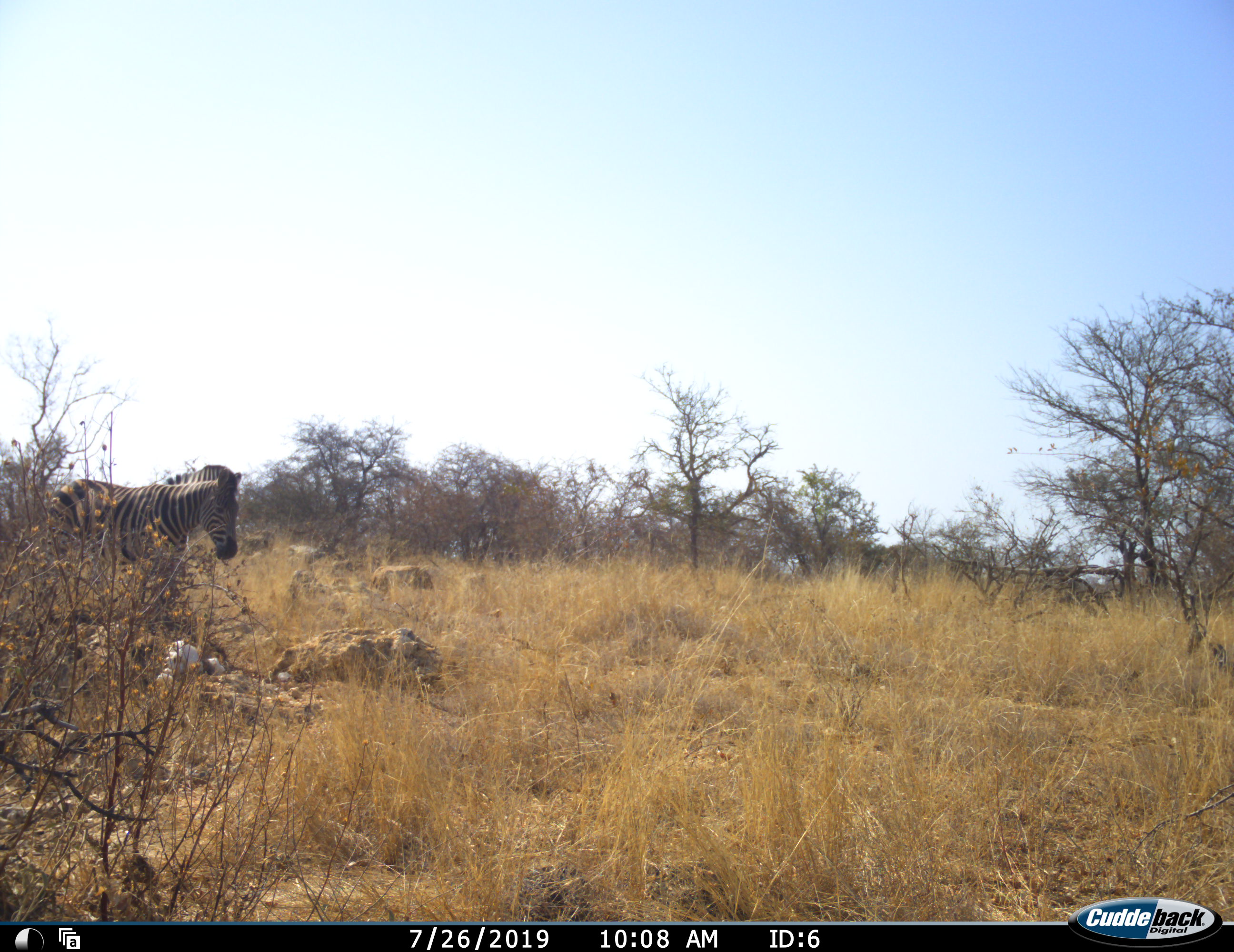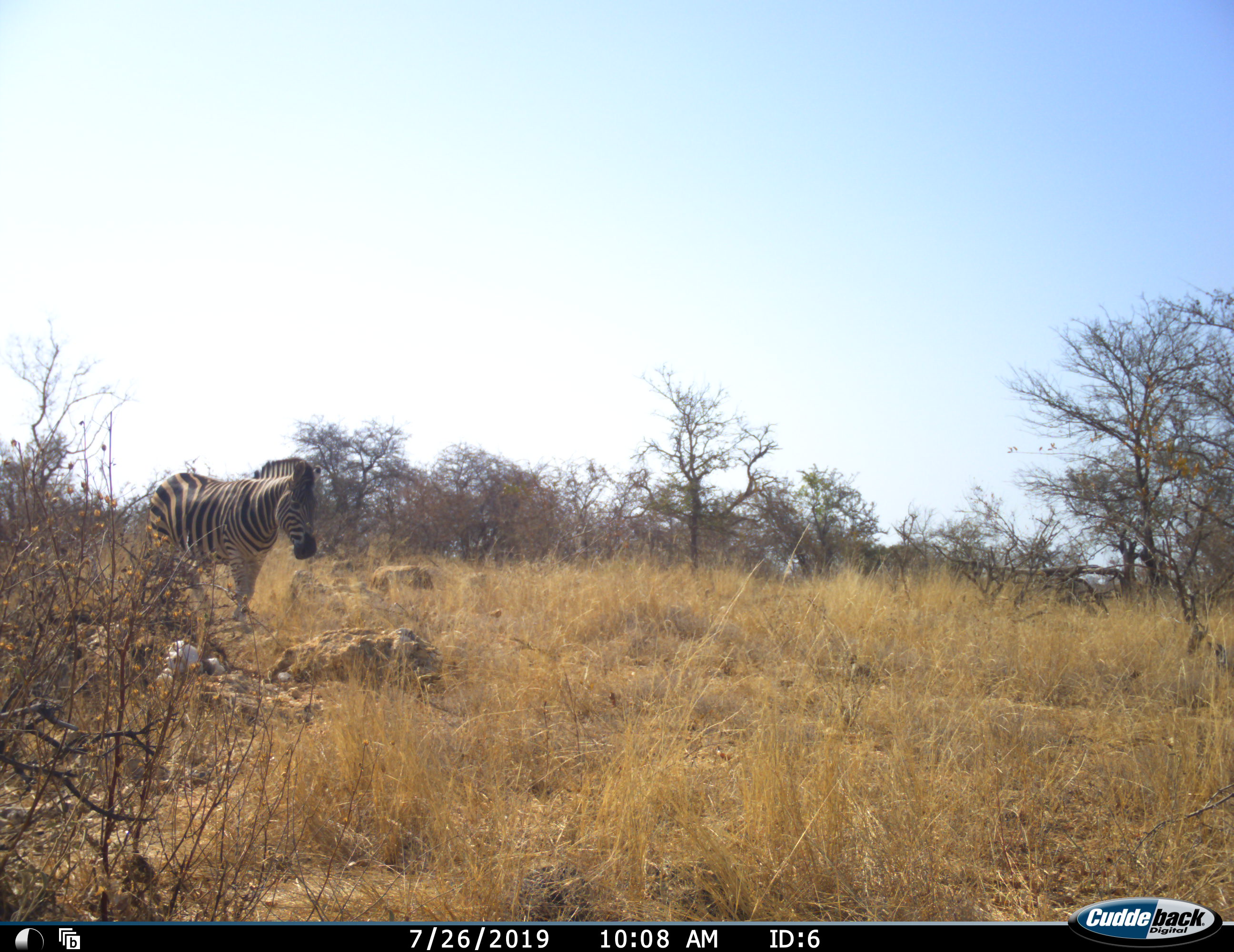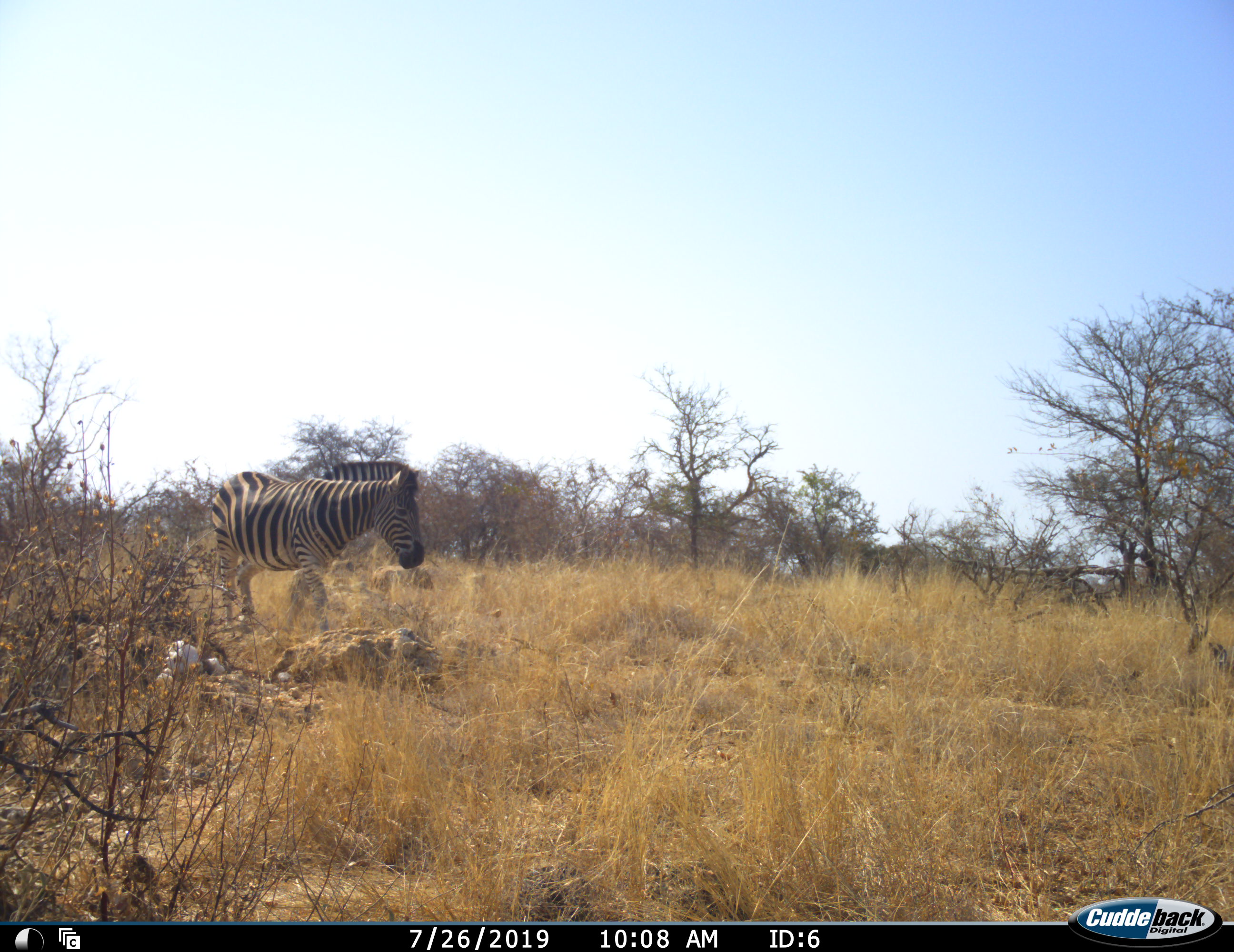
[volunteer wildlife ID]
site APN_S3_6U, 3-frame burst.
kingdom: Animalia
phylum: Chordata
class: Mammalia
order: Perissodactyla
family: Equidae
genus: Equus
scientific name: Equus quagga burchellii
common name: burchell's zebra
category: zebraburchells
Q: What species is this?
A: Zebraburchells (burchell's zebra) (Equus quagga burchellii).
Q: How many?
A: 1.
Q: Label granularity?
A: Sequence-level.